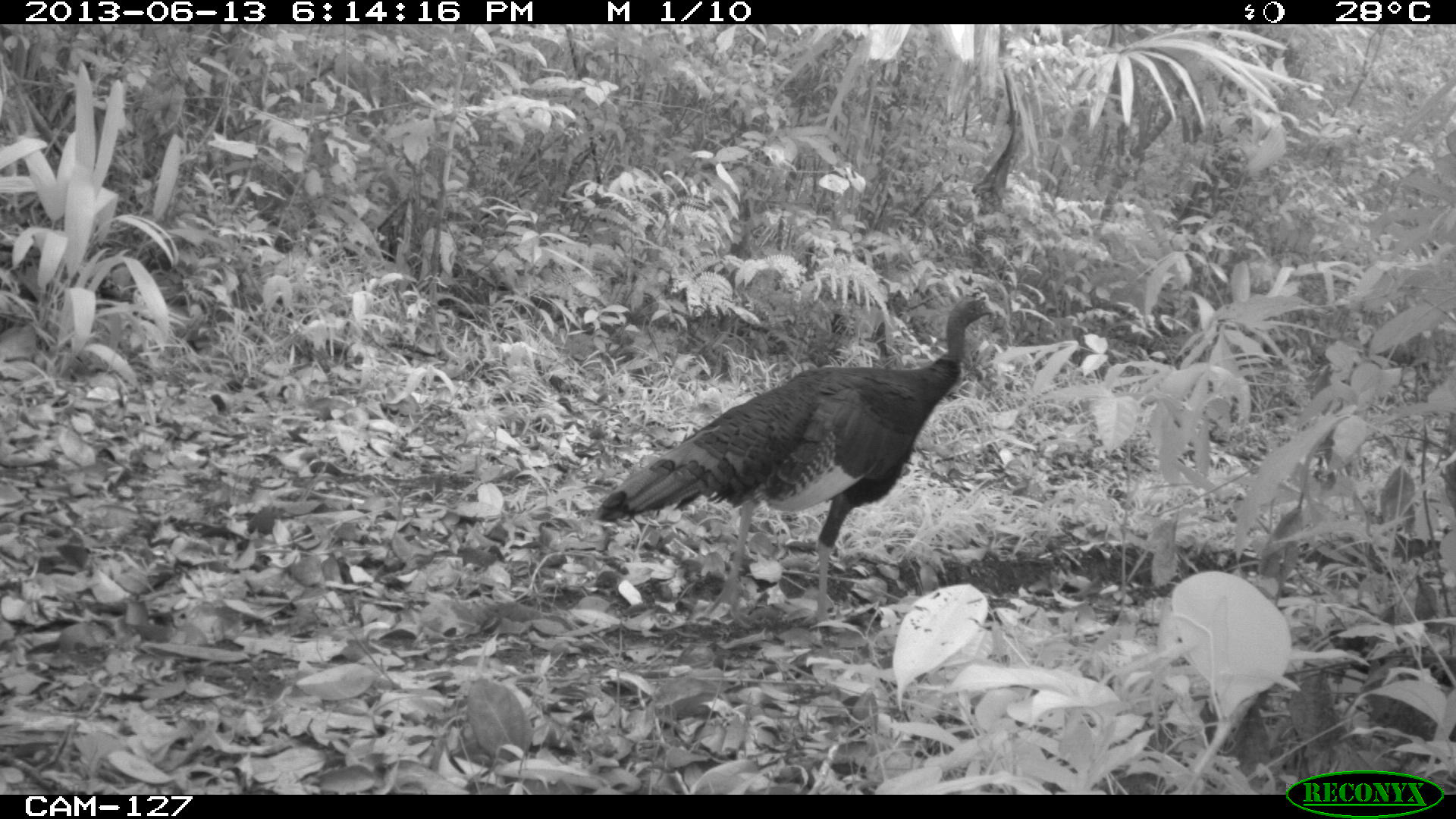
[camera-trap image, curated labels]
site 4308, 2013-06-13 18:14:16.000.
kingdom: Animalia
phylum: Chordata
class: Aves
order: Galliformes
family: Phasianidae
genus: Meleagris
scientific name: Meleagris ocellata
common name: ocellated turkey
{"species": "Meleagris ocellata (ocellated turkey)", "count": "1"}